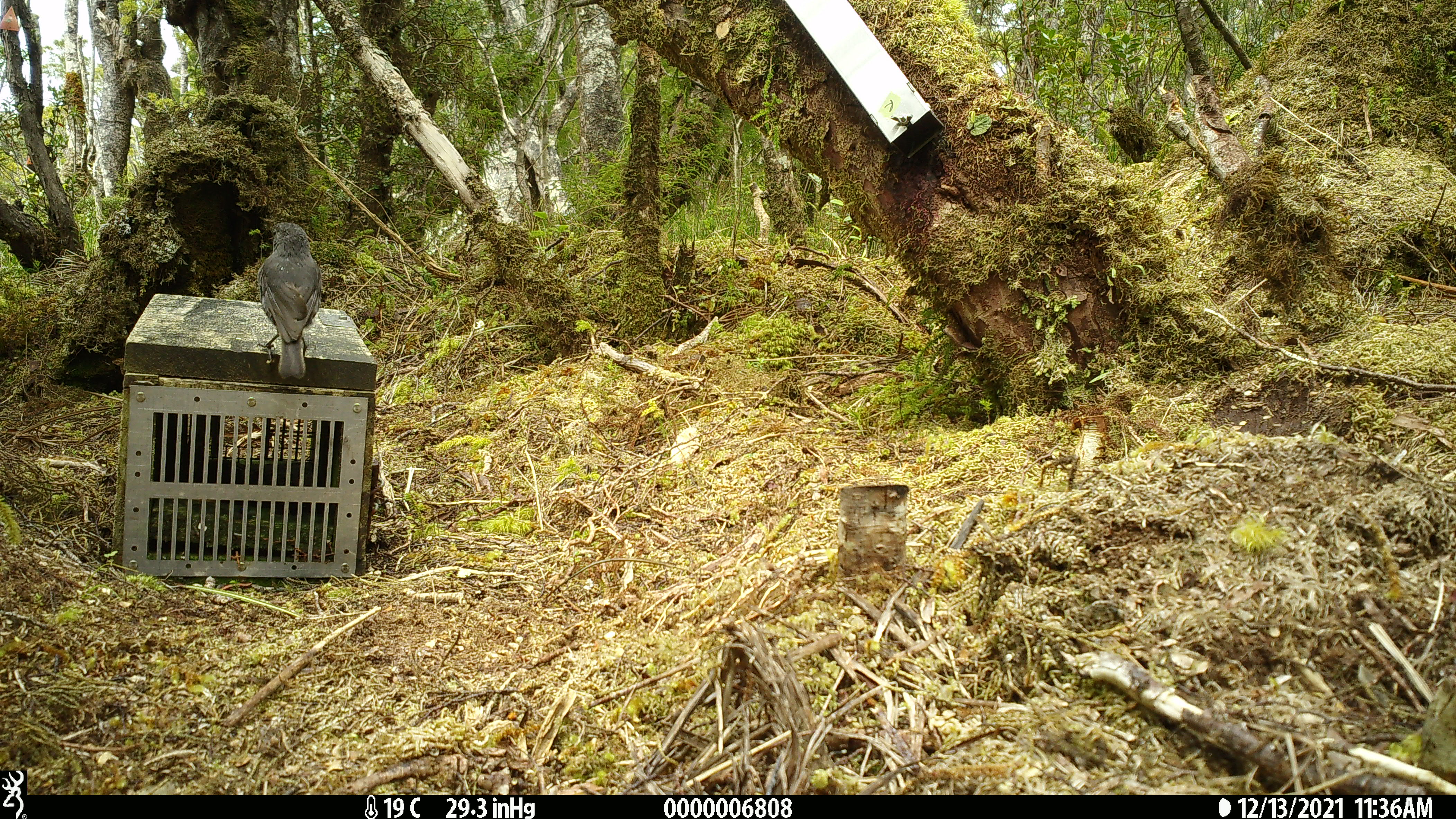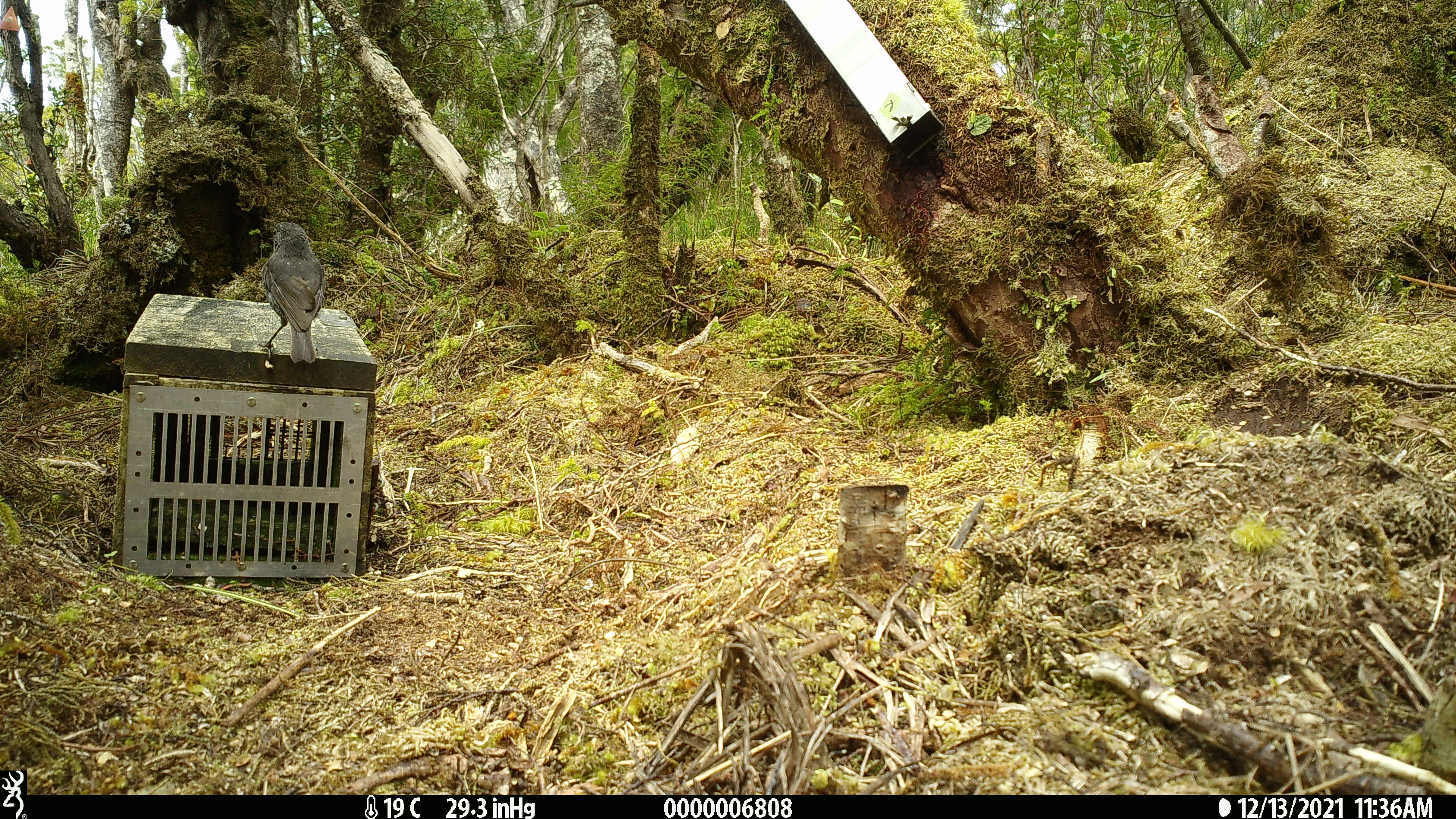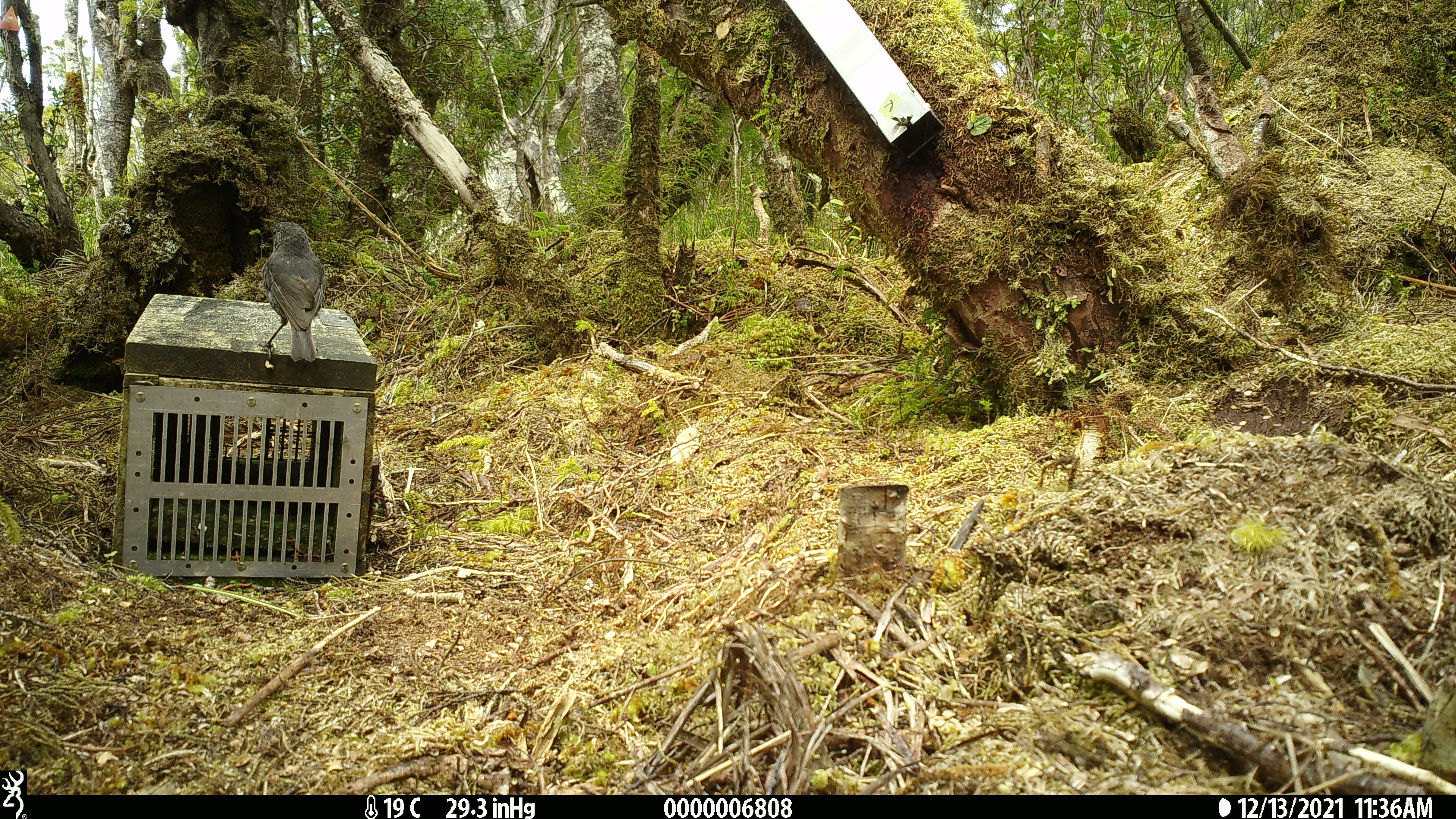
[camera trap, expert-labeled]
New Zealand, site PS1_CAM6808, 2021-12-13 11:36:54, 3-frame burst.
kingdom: Animalia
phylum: Chordata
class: Aves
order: Passeriformes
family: Petroicidae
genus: Petroica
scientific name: Petroica australis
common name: new zealand robin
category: robin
Robin (new zealand robin) (Petroica australis).